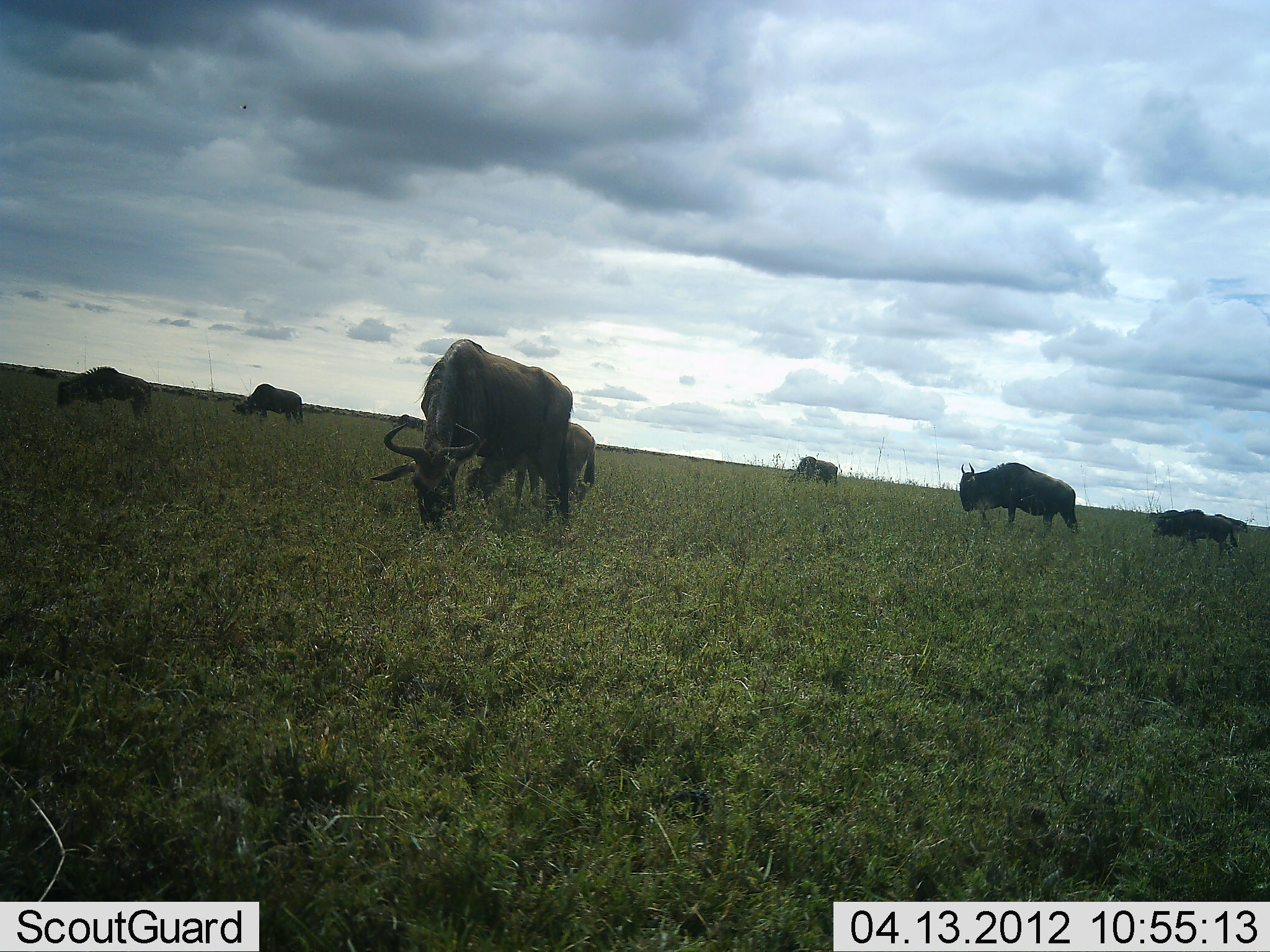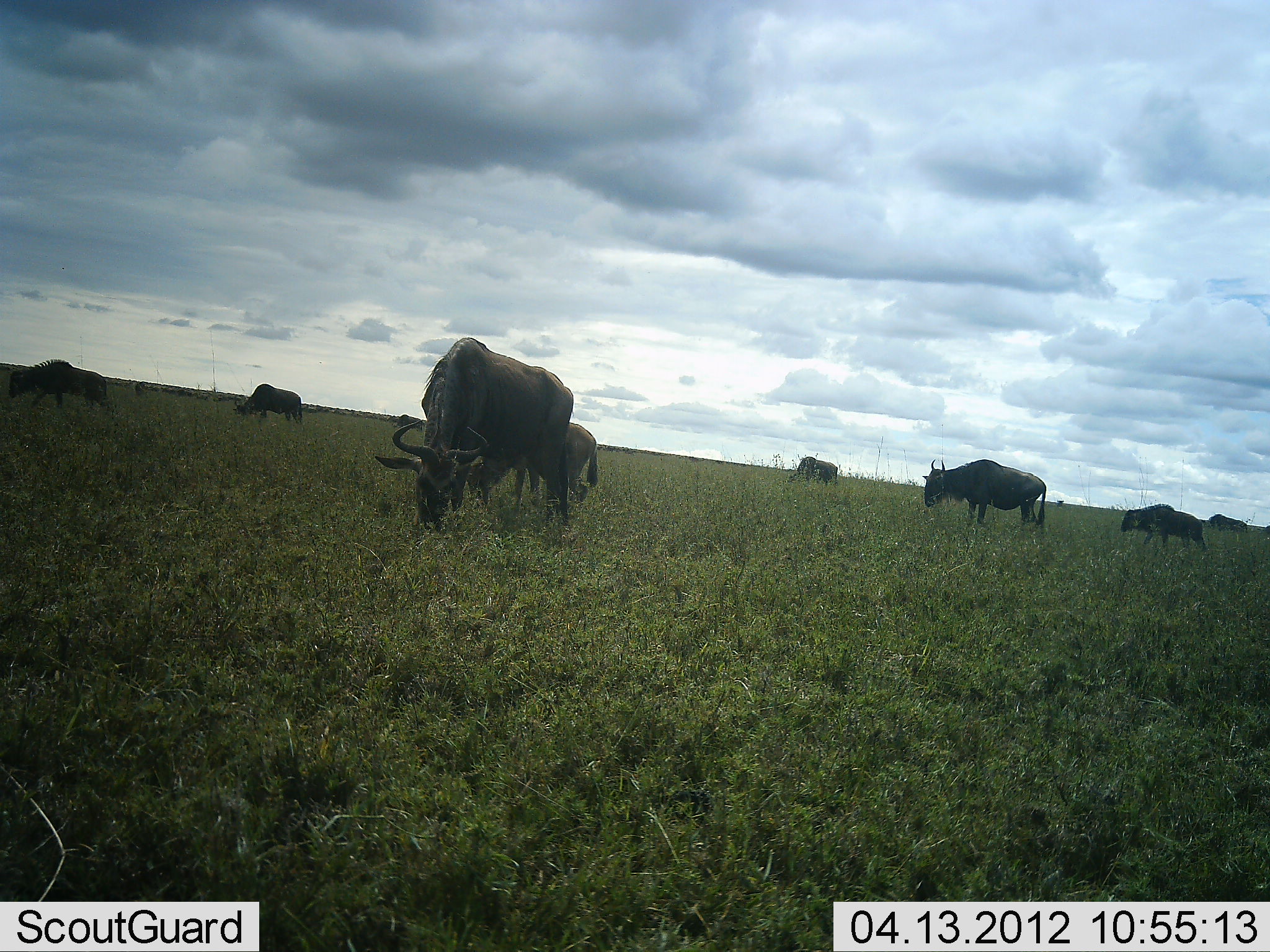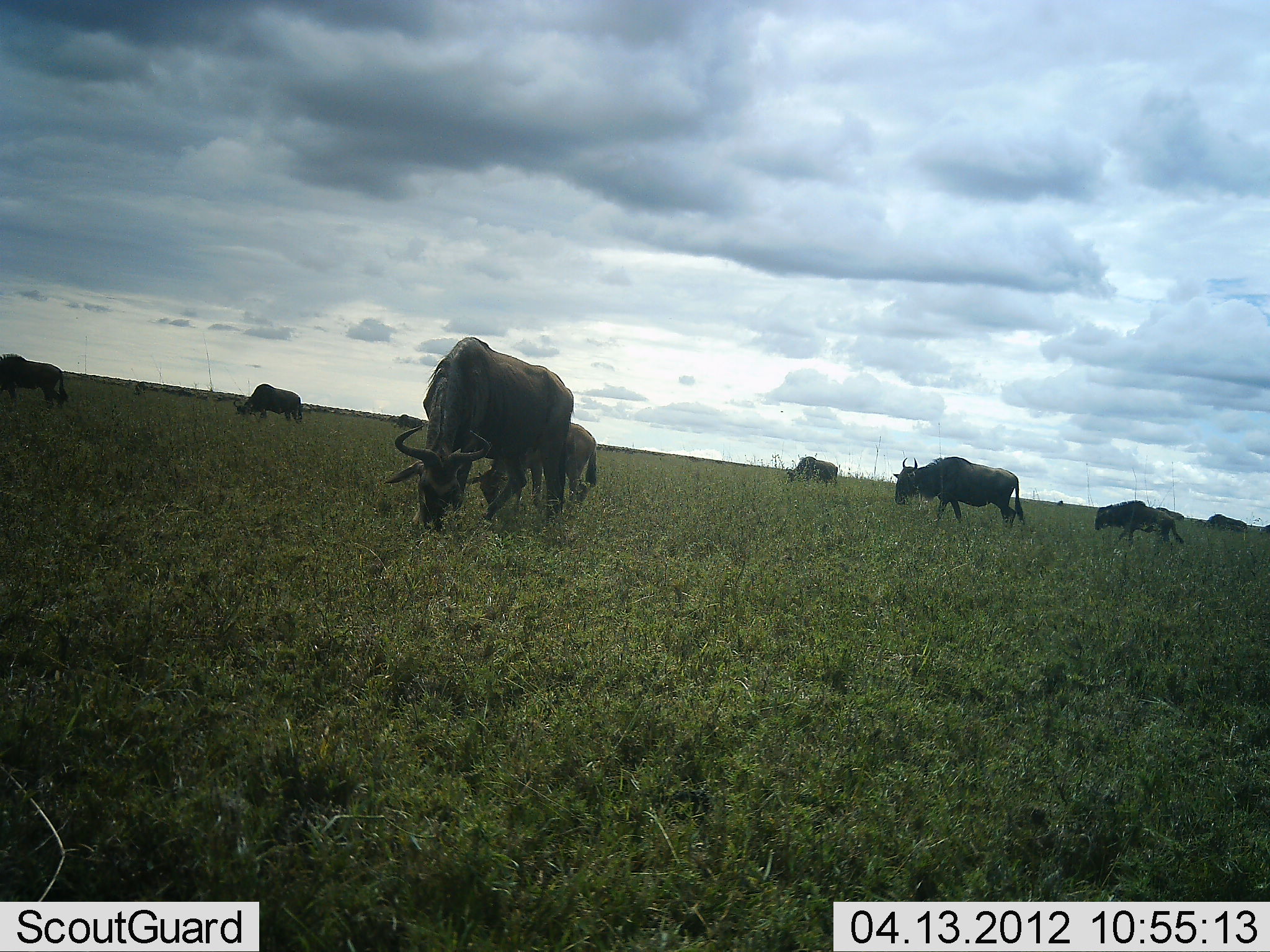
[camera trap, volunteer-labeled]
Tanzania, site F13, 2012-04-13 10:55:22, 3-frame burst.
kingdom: Animalia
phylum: Chordata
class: Mammalia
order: Artiodactyla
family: Bovidae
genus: Connochaetes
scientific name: Connochaetes taurinus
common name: blue wildebeest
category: wildebeest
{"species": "wildebeest (blue wildebeest) (Connochaetes taurinus)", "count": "8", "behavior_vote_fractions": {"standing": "45%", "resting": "0%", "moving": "68%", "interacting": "0%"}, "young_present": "32%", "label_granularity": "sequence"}